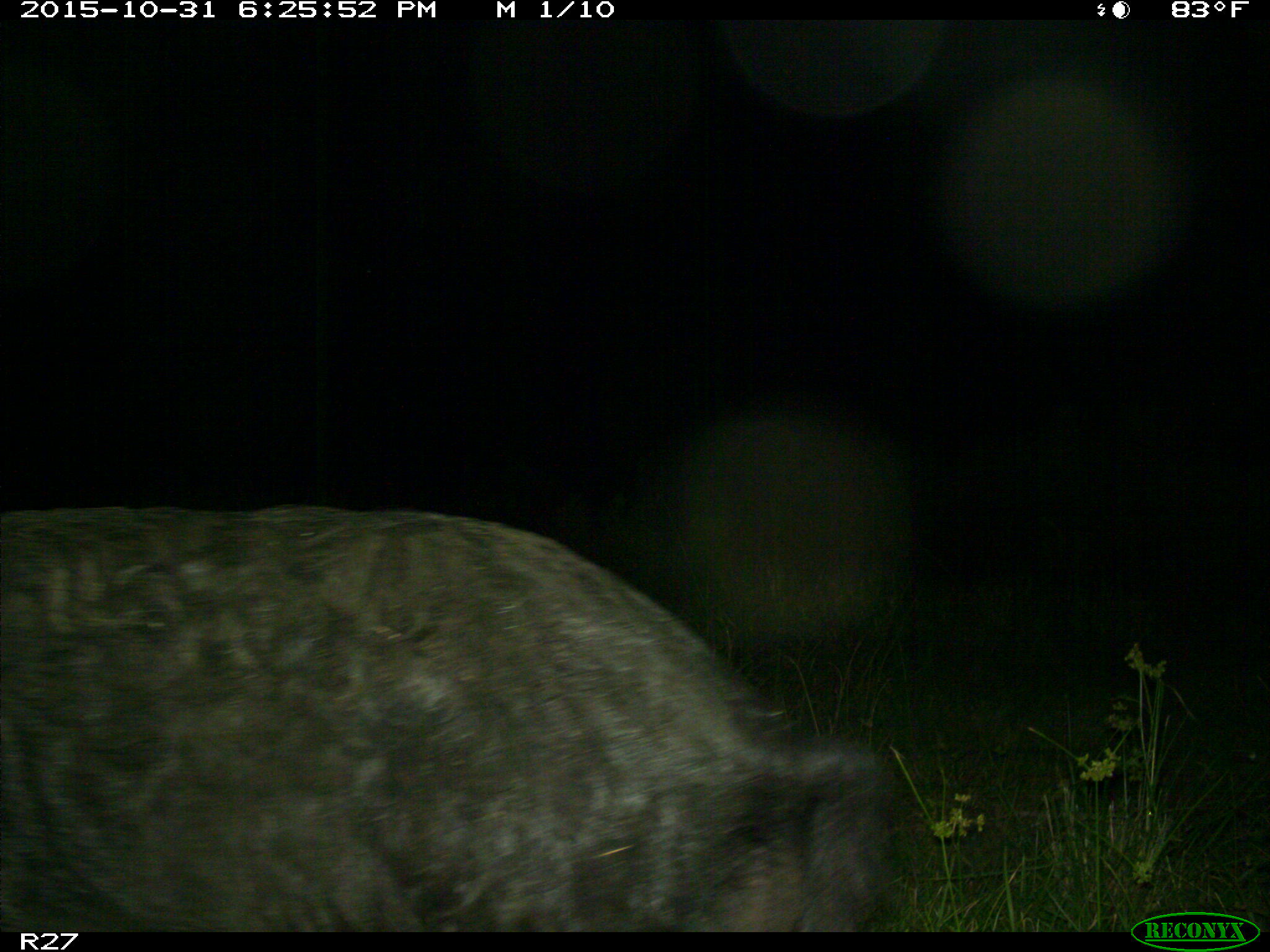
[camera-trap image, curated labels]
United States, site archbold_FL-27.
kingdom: Animalia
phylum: Chordata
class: Mammalia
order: Artiodactyla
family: Suidae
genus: Sus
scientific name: Sus scrofa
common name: wild boar